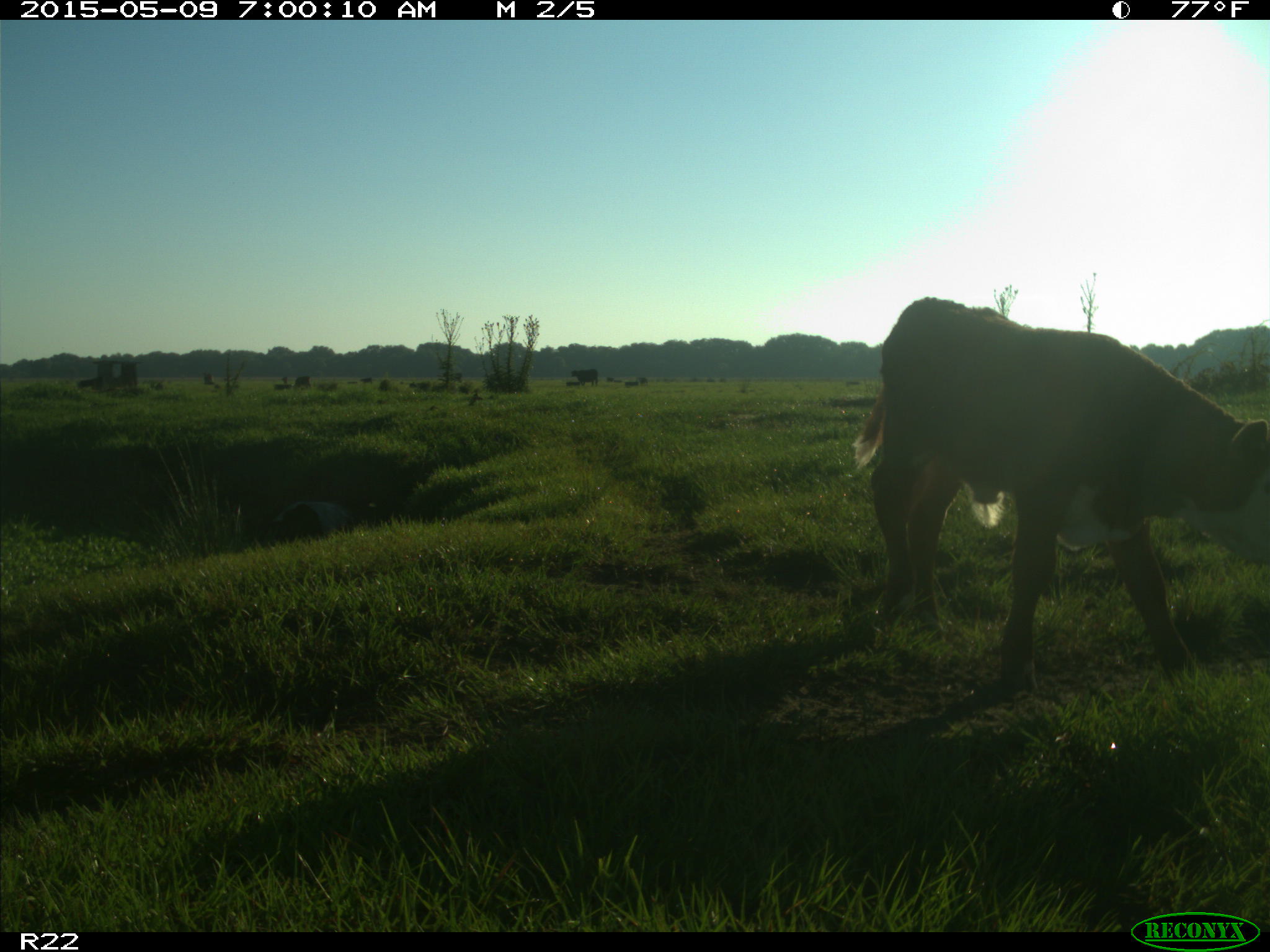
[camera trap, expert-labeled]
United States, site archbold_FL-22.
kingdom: Animalia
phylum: Chordata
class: Mammalia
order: Artiodactyla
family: Bovidae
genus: Bos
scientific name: Bos taurus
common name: domestic cow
Bos taurus (domestic cow).